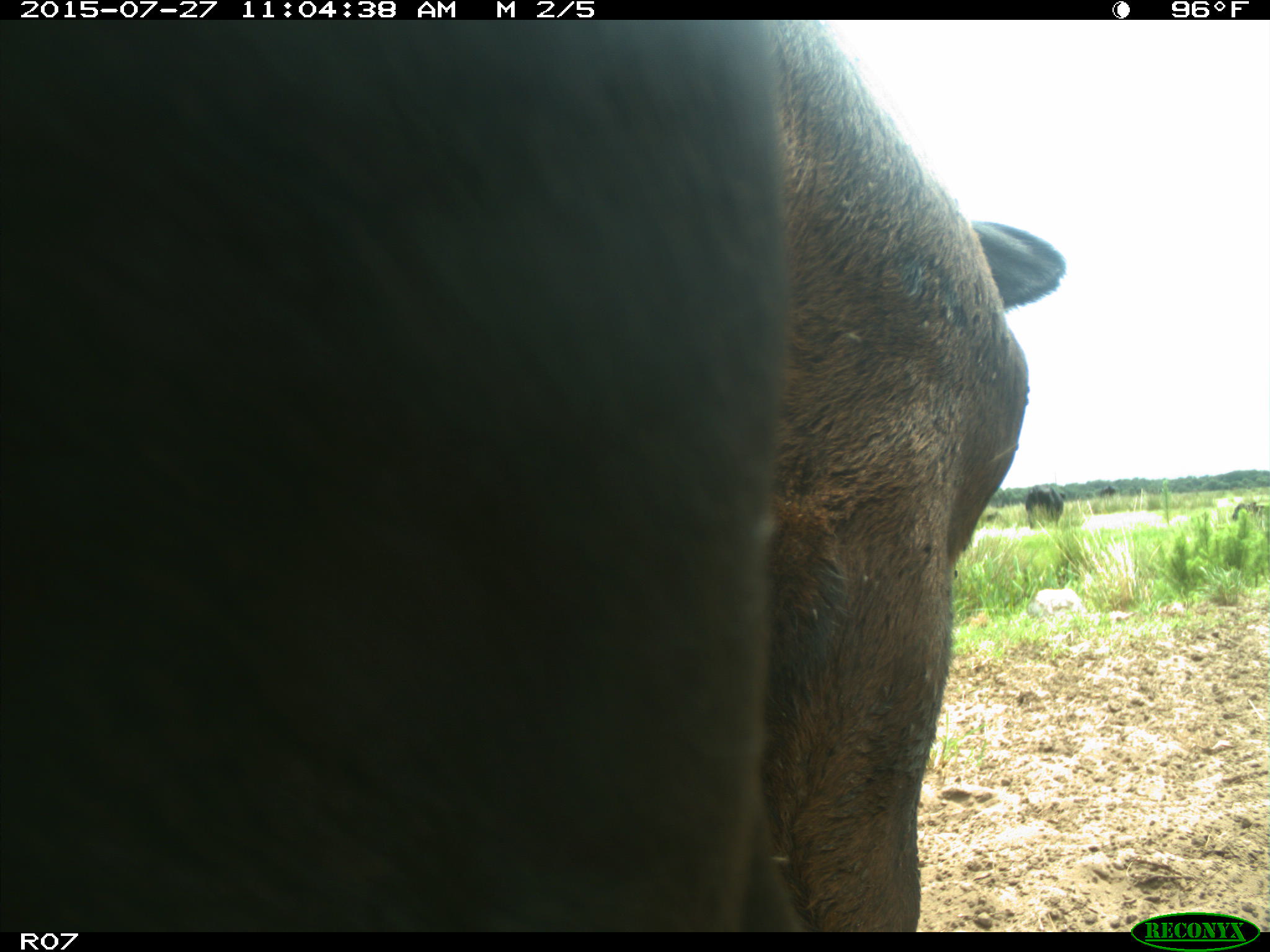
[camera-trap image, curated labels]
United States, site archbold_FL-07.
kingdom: Animalia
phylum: Chordata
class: Mammalia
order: Artiodactyla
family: Bovidae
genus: Bos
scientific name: Bos taurus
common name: domestic cow